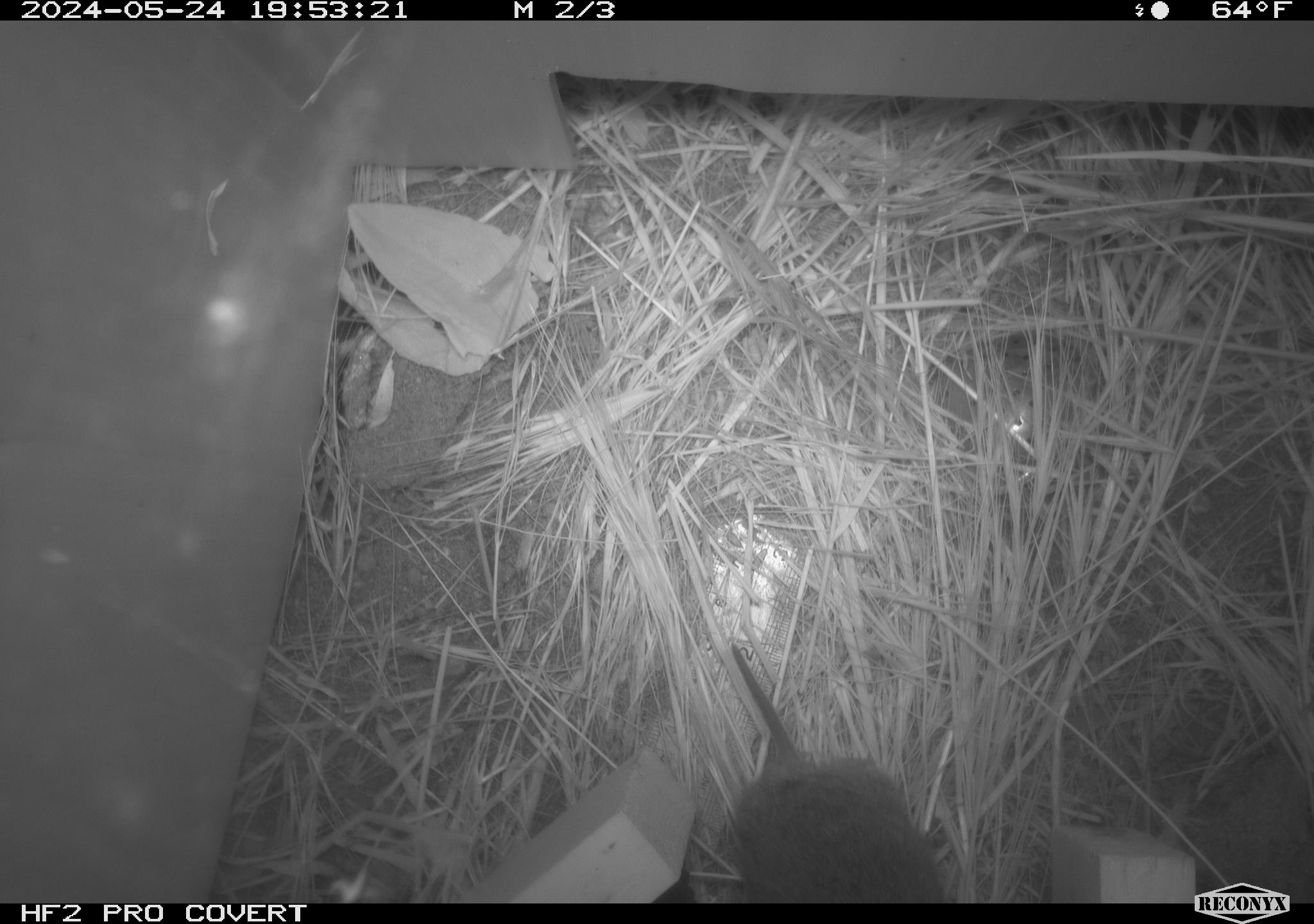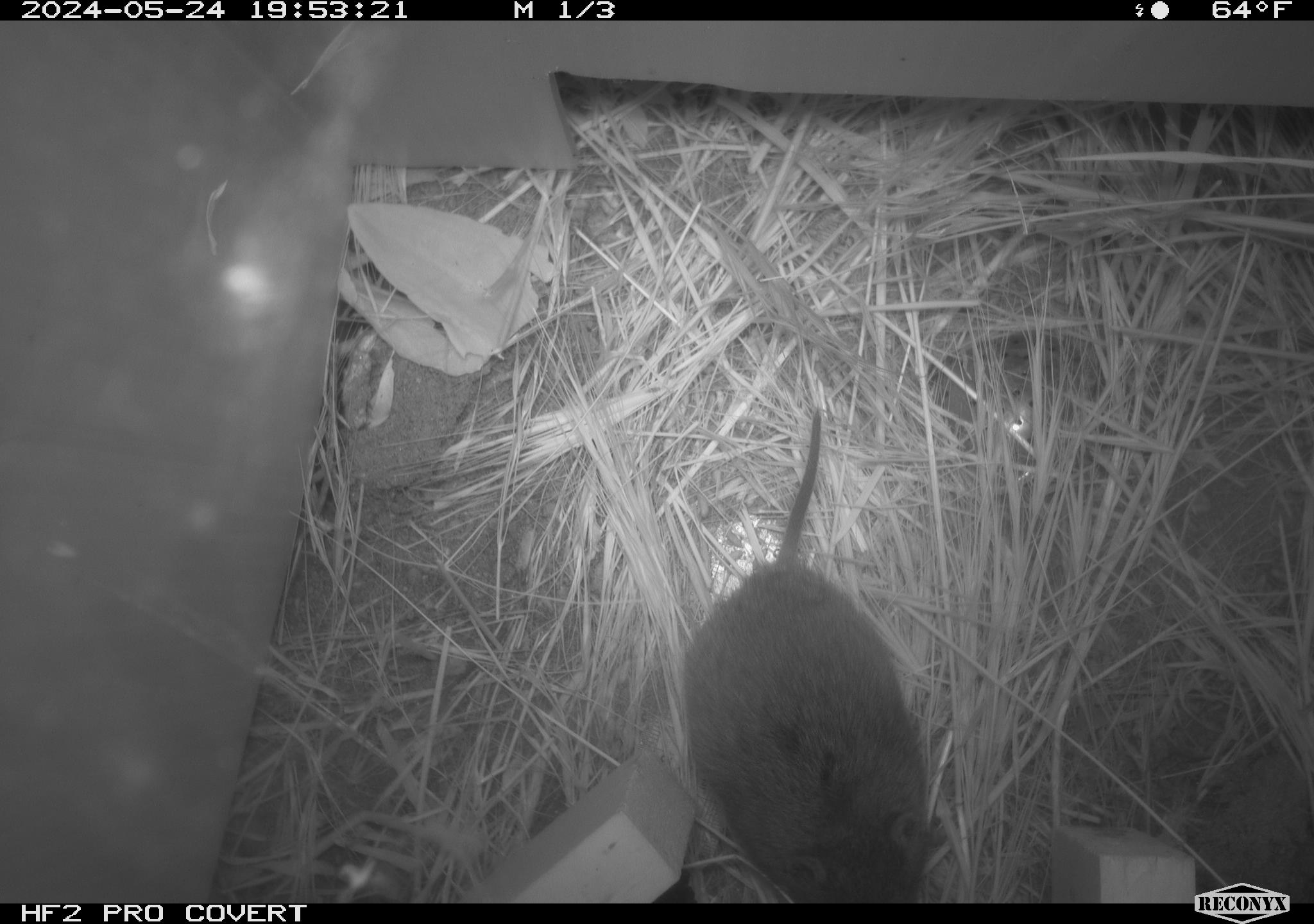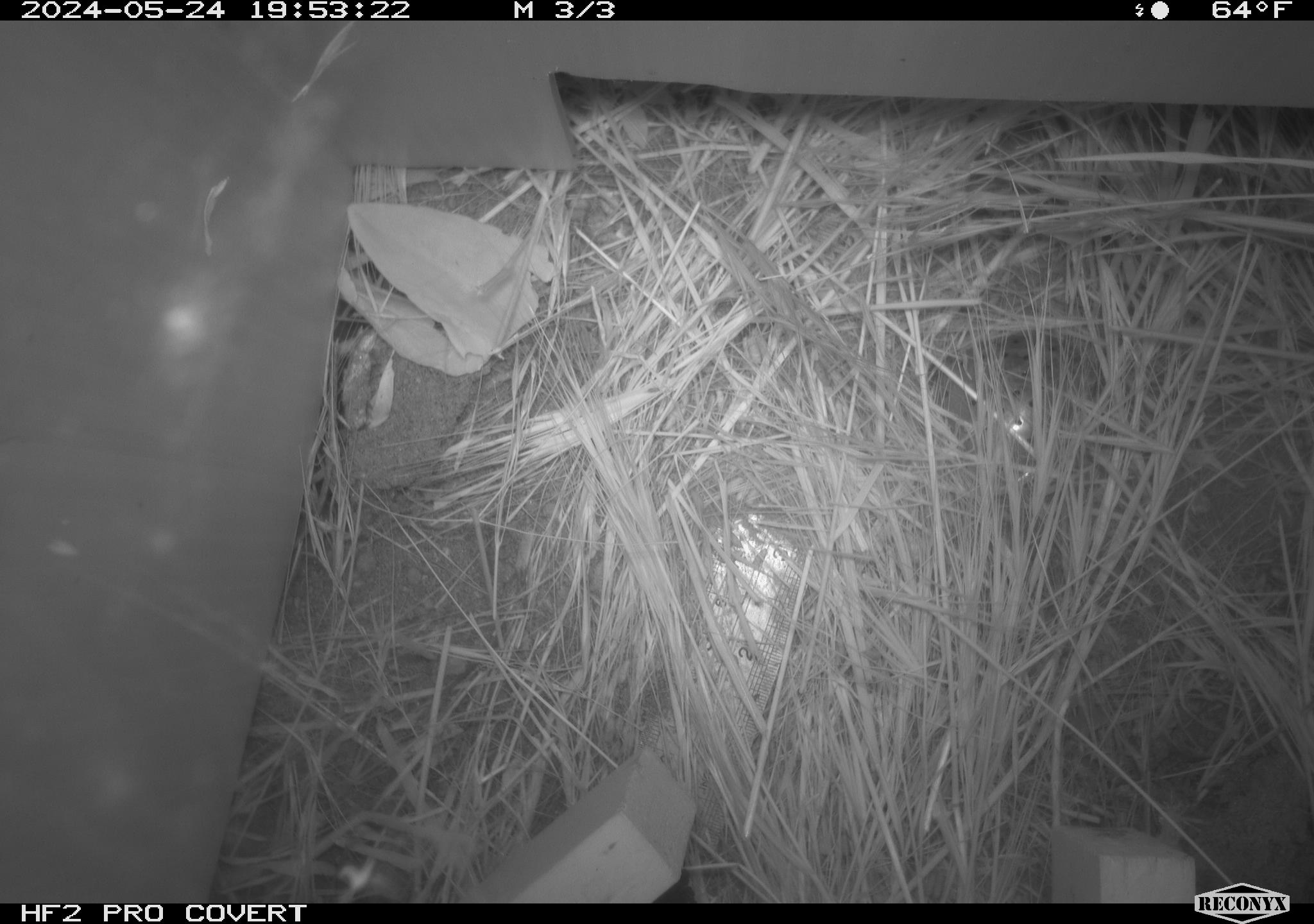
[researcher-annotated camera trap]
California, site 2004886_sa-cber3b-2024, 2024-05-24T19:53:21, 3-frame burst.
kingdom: Animalia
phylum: Chordata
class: Mammalia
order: Rodentia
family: Cricetidae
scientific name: Arvicolinae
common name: voles, lemmings, and muskrats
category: arvicolinae subfamily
Arvicolinae subfamily (voles, lemmings, and muskrats) (Arvicolinae).